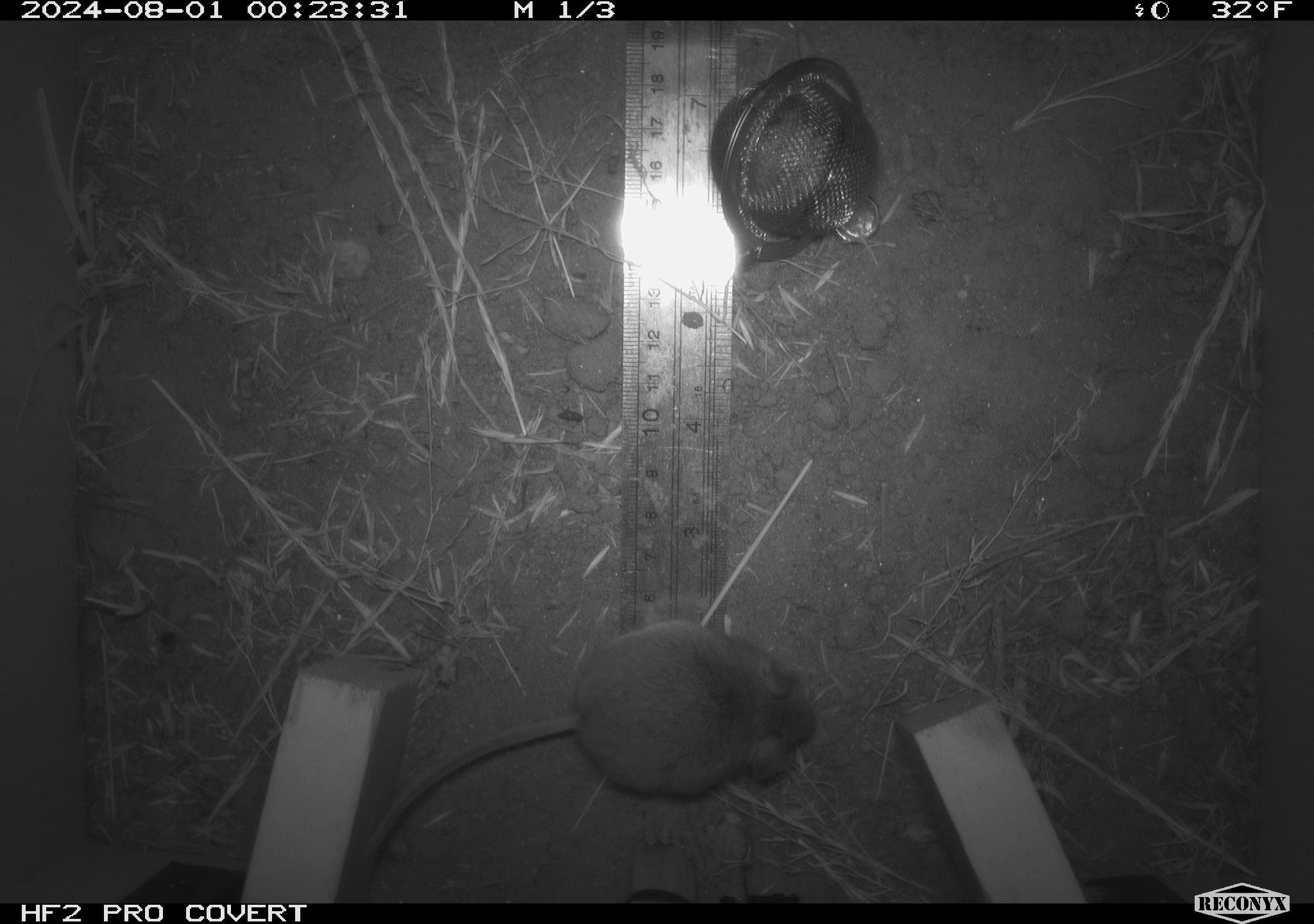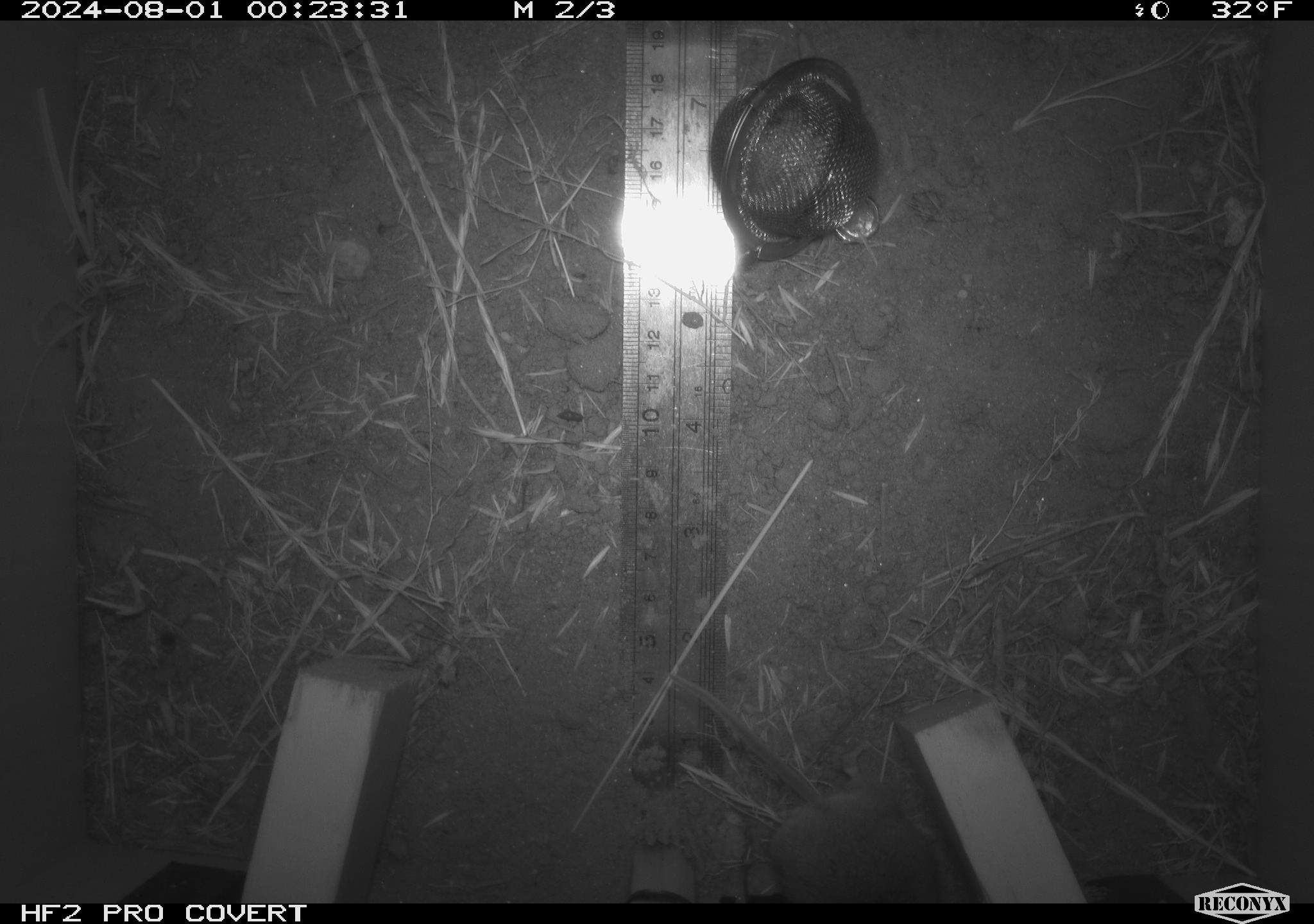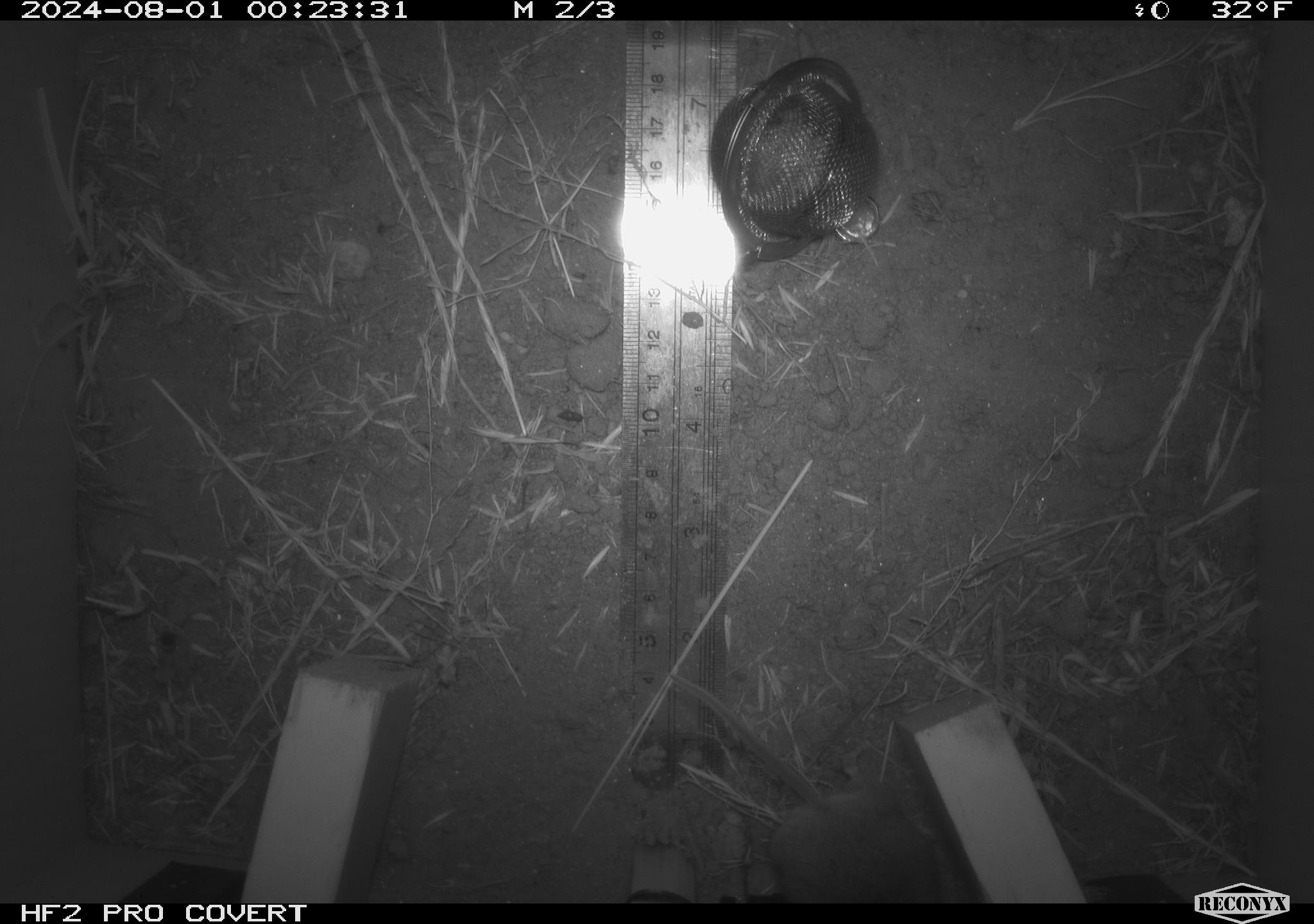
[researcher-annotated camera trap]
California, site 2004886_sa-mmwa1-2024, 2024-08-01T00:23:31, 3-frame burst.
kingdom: Animalia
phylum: Chordata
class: Mammalia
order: Rodentia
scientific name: Rodentia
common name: mouse species